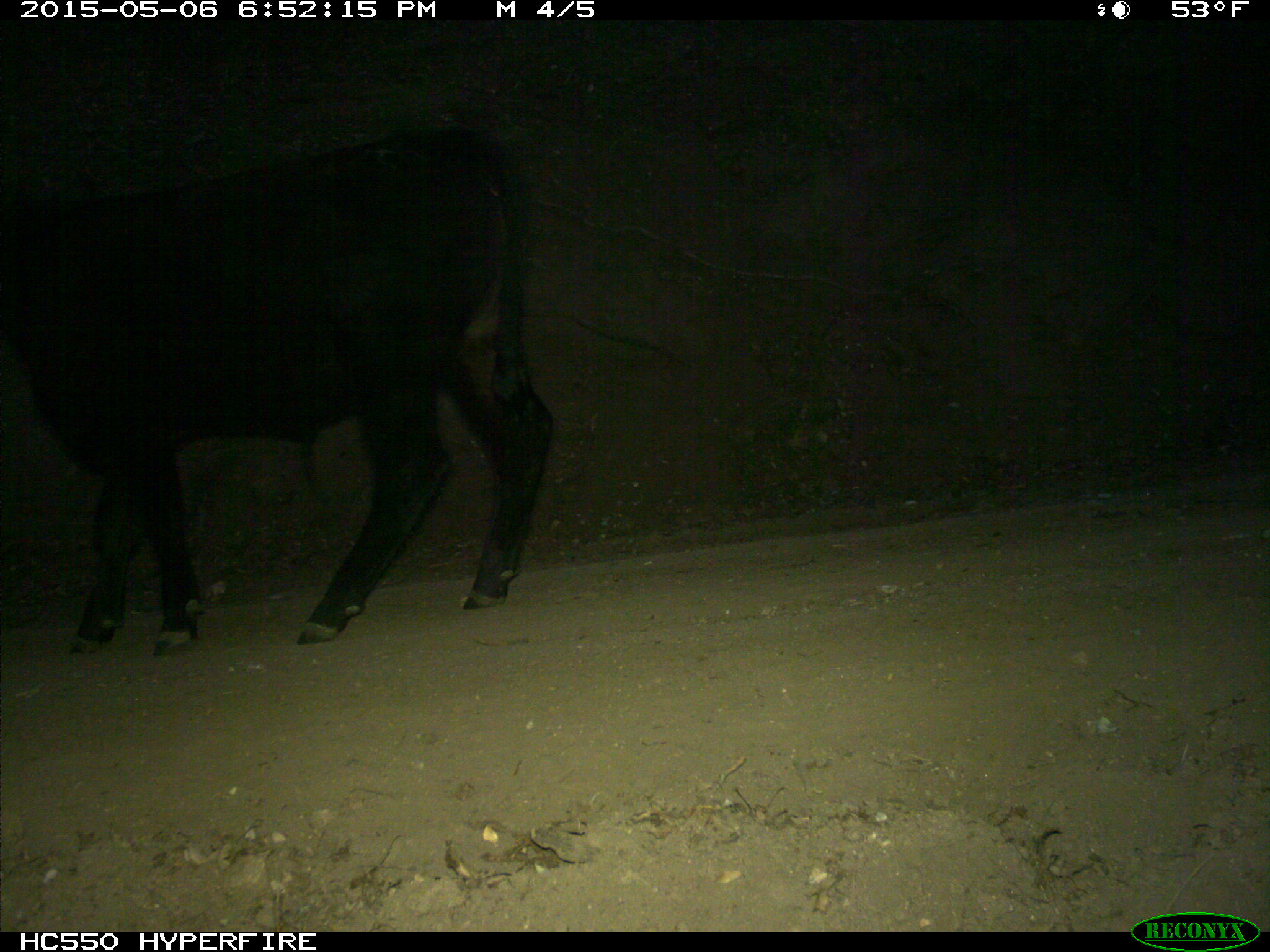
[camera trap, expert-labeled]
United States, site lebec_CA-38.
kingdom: Animalia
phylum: Chordata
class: Mammalia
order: Artiodactyla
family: Bovidae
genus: Bos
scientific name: Bos taurus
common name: domestic cow